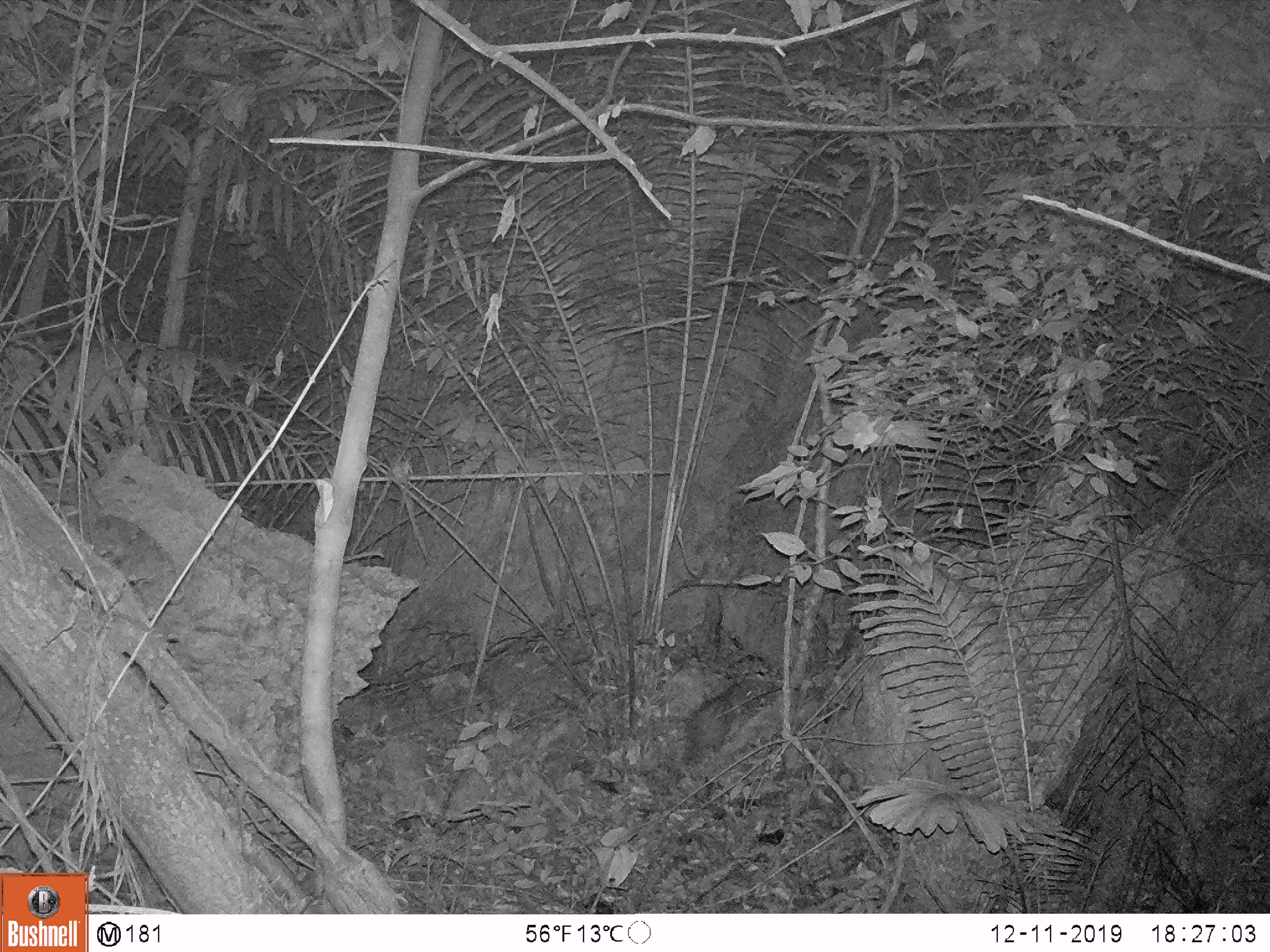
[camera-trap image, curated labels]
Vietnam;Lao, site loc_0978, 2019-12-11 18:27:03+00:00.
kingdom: Animalia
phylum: Chordata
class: Mammalia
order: Rodentia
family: Hystricidae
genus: Atherurus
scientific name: Atherurus macrourus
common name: asiatic brush-tailed porcupine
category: asiatic brush tailed porcupine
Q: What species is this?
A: Asiatic brush tailed porcupine (asiatic brush-tailed porcupine) (Atherurus macrourus).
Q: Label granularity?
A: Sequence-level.